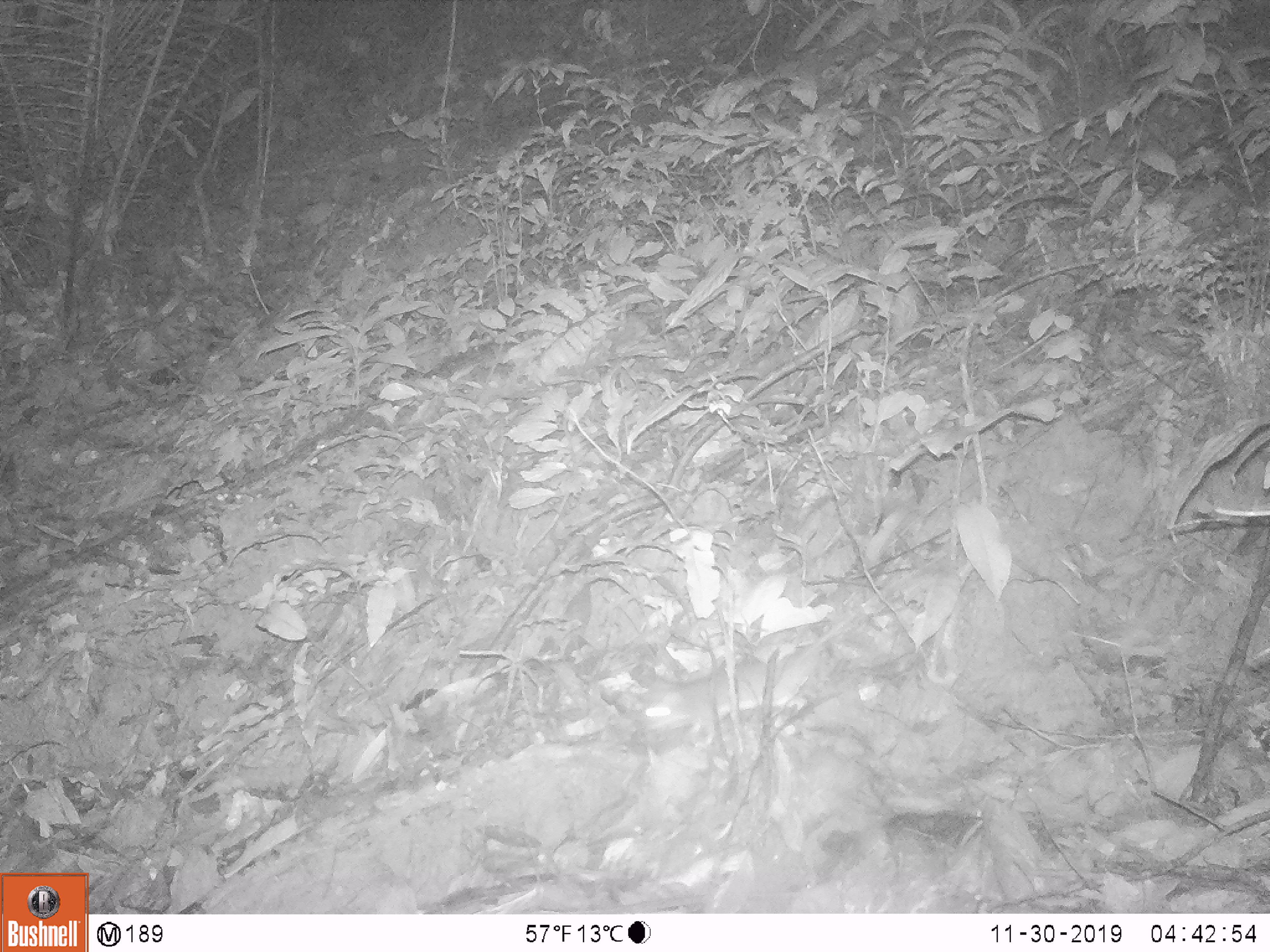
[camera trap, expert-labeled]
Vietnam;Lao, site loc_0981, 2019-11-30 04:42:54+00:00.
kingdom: Animalia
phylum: Chordata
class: Mammalia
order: Rodentia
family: Muridae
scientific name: Muridae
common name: old-world mice and rats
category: unidentified murid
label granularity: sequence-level